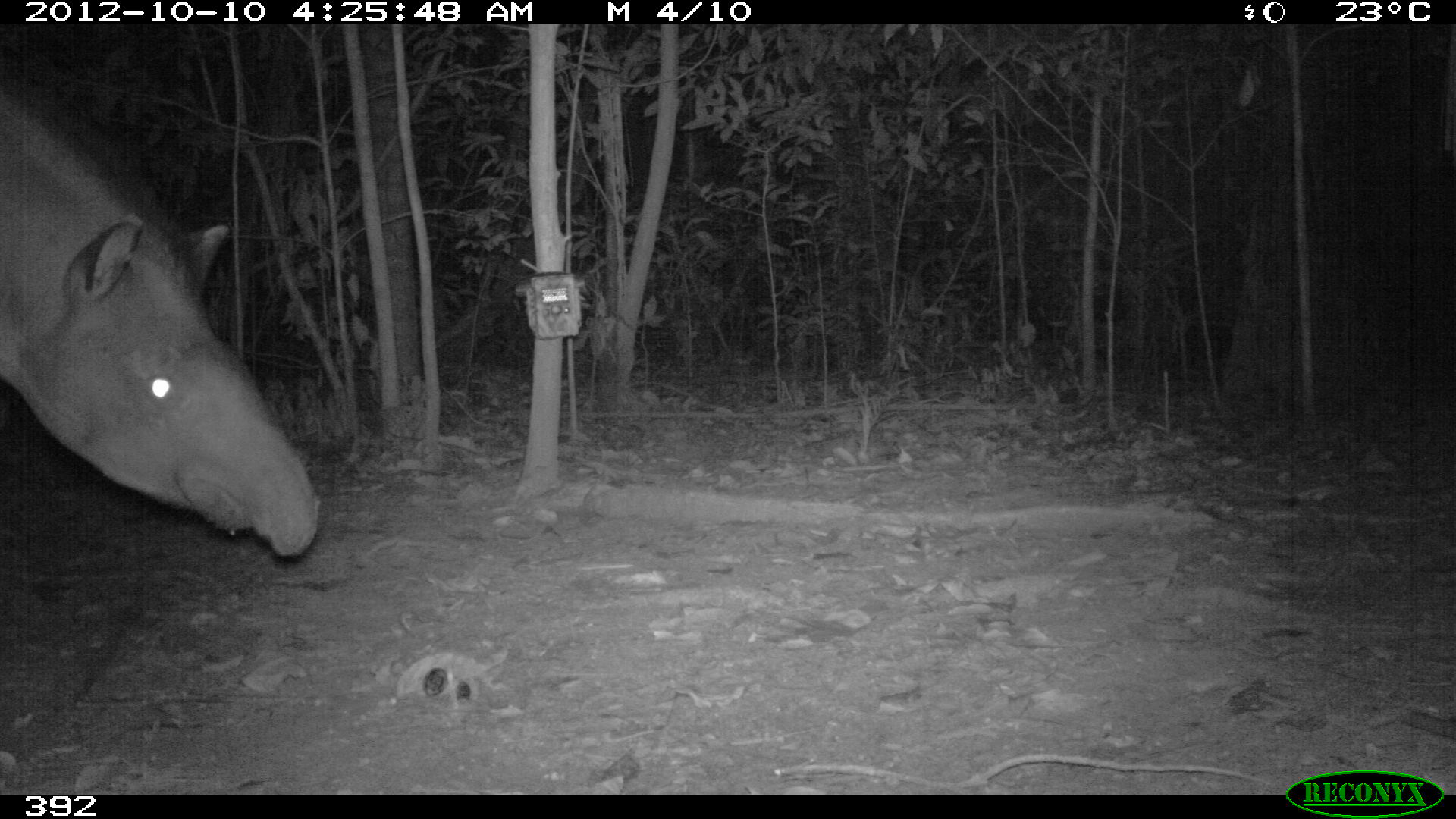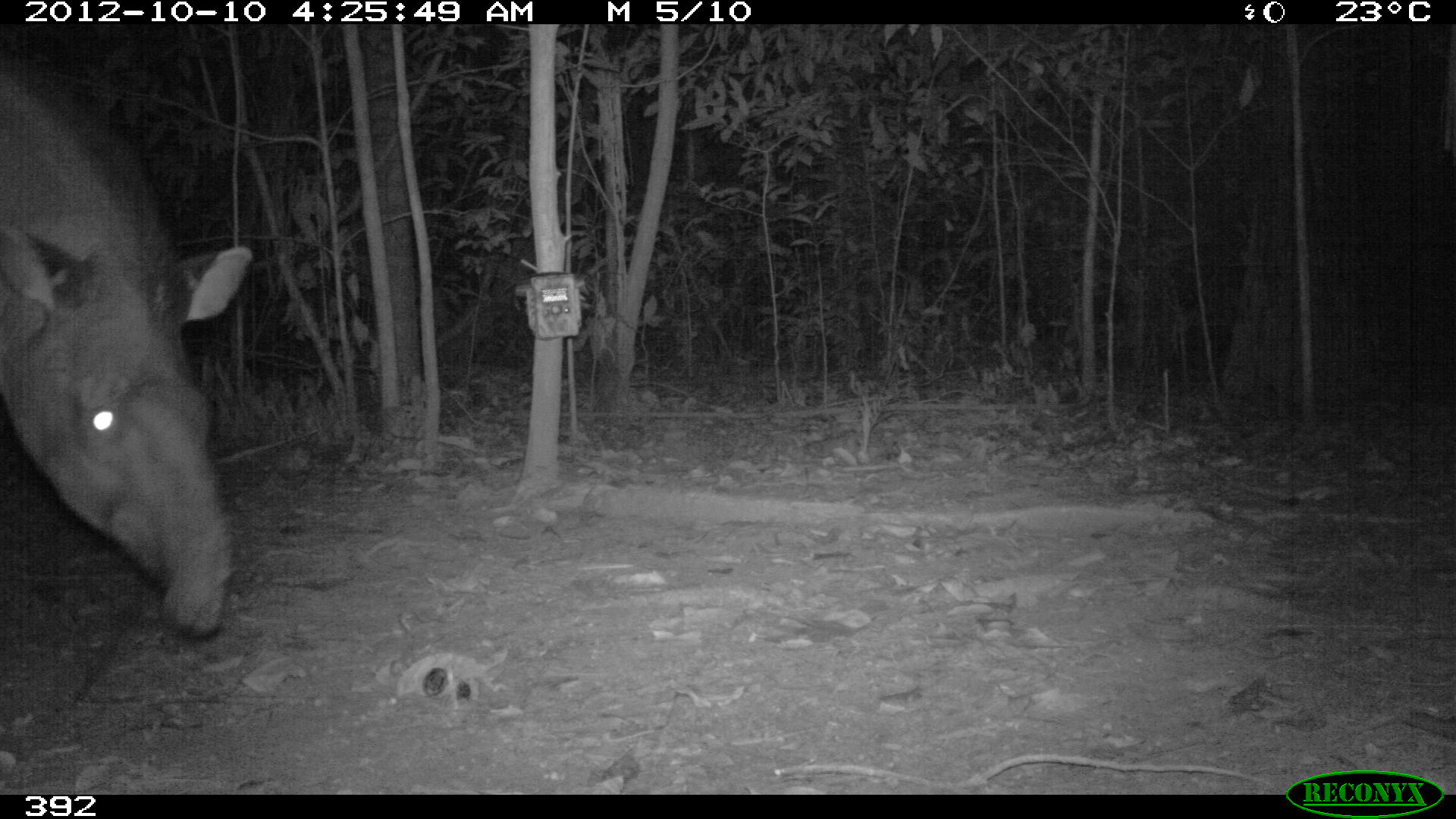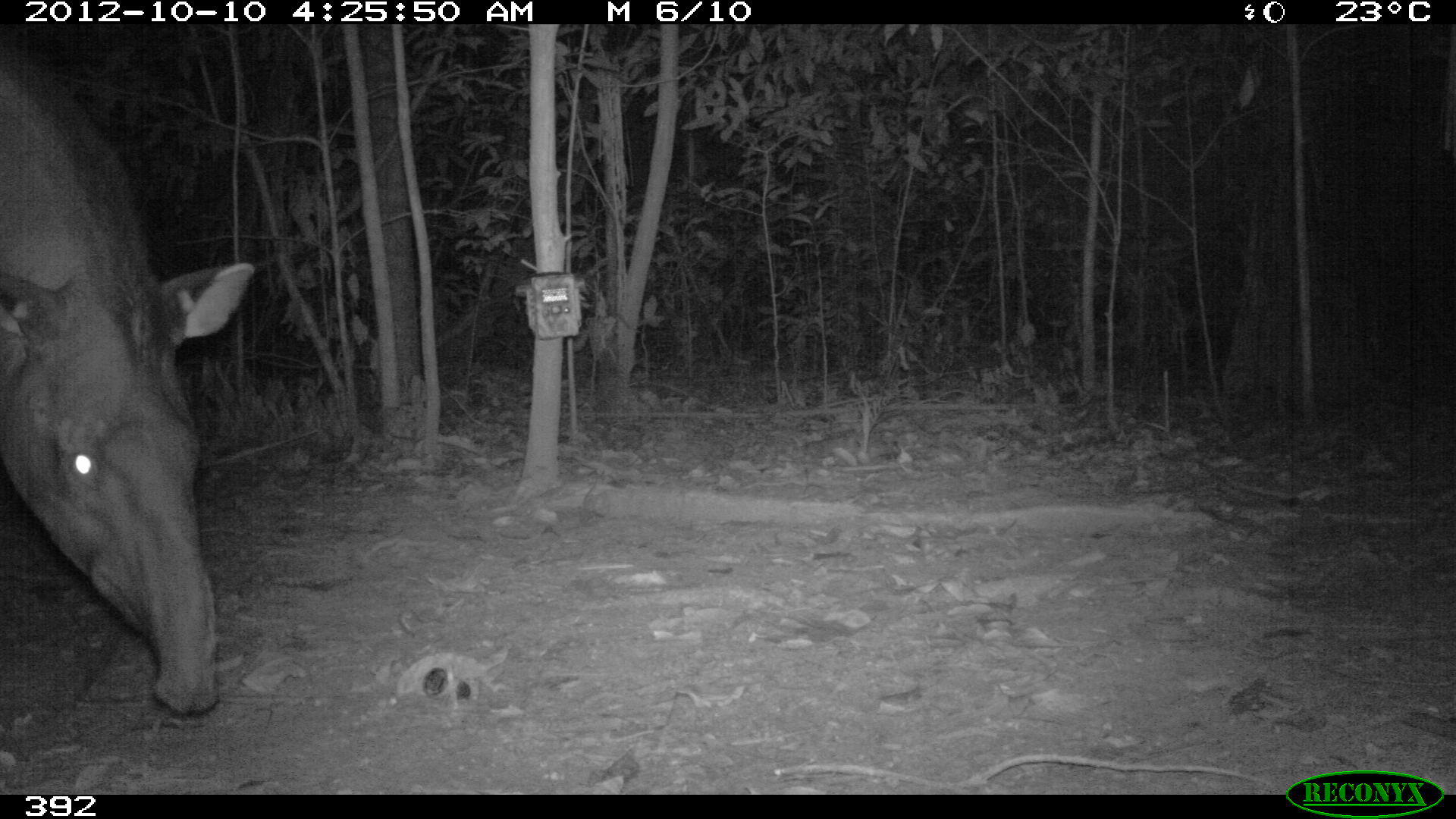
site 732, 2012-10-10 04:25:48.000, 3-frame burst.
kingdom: Animalia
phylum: Chordata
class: Mammalia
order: Perissodactyla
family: Tapiridae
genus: Tapirus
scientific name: Tapirus terrestris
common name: south american tapir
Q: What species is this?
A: Tapirus terrestris (south american tapir).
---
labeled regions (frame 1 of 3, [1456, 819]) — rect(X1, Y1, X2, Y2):
tapirus terrestris: rect(0, 89, 320, 555)